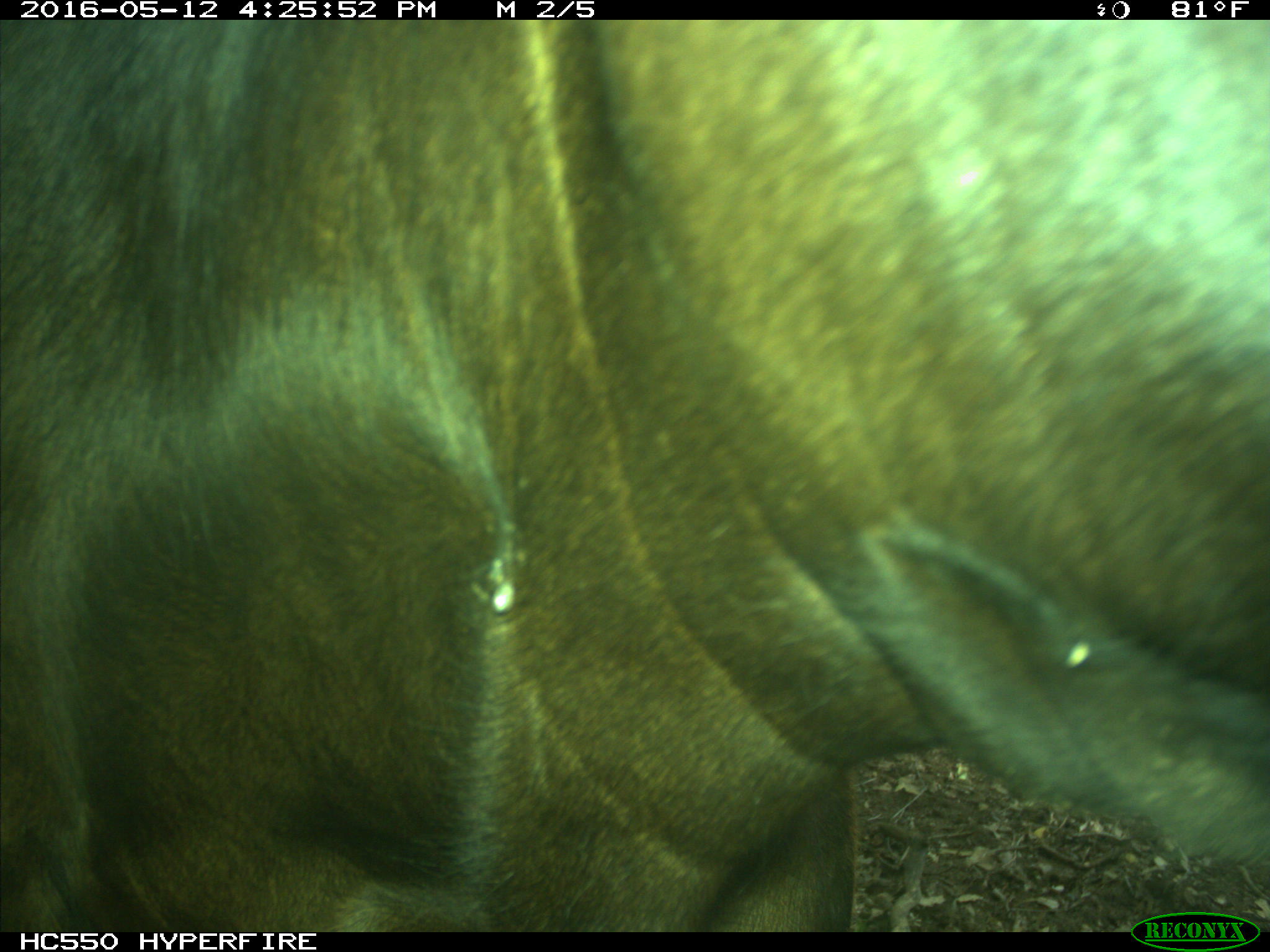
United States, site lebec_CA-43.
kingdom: Animalia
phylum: Chordata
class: Mammalia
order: Artiodactyla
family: Bovidae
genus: Bos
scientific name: Bos taurus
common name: domestic cow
Bos taurus (domestic cow).